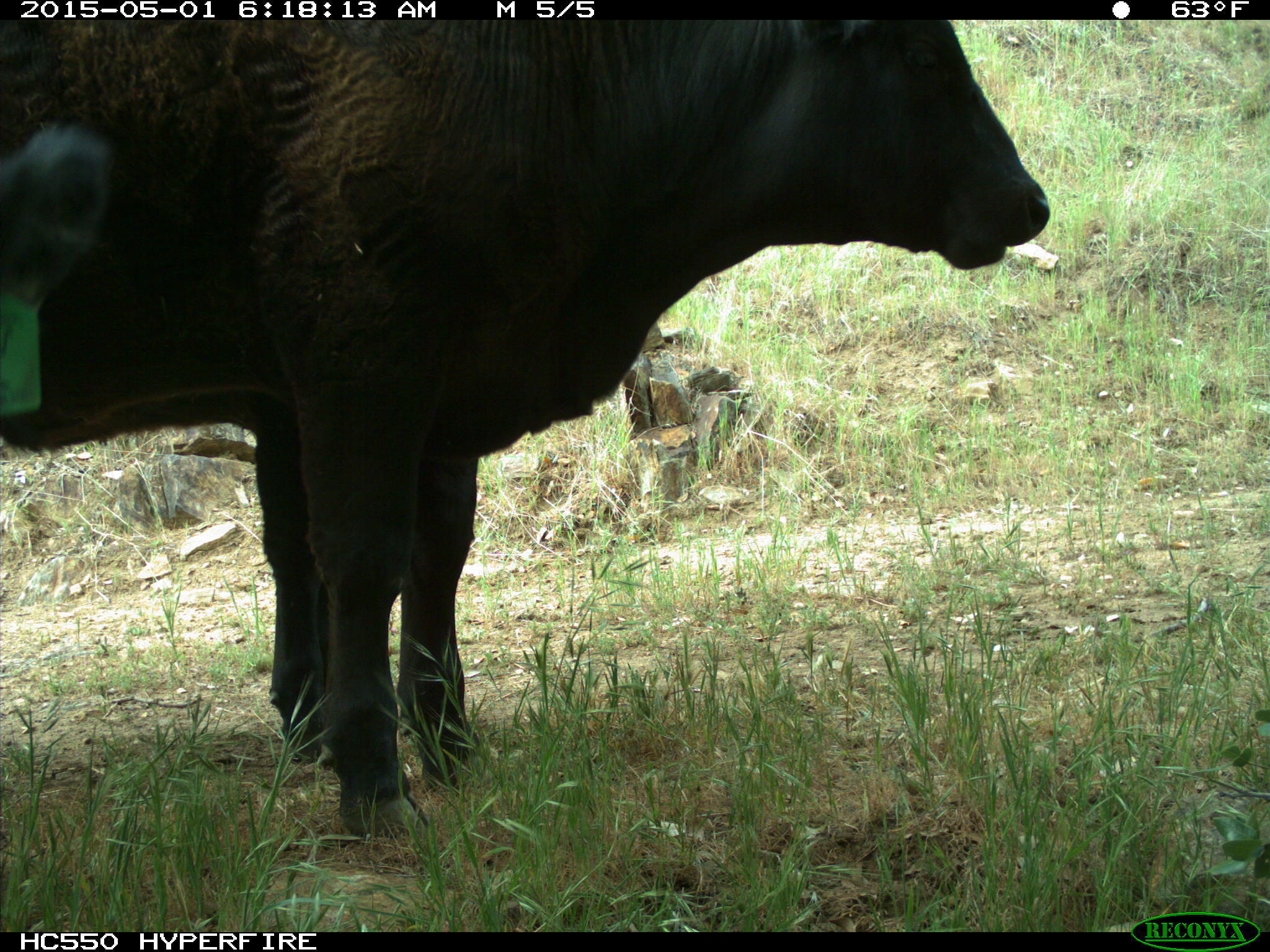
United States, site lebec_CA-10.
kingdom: Animalia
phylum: Chordata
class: Mammalia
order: Artiodactyla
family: Bovidae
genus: Bos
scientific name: Bos taurus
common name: domestic cow